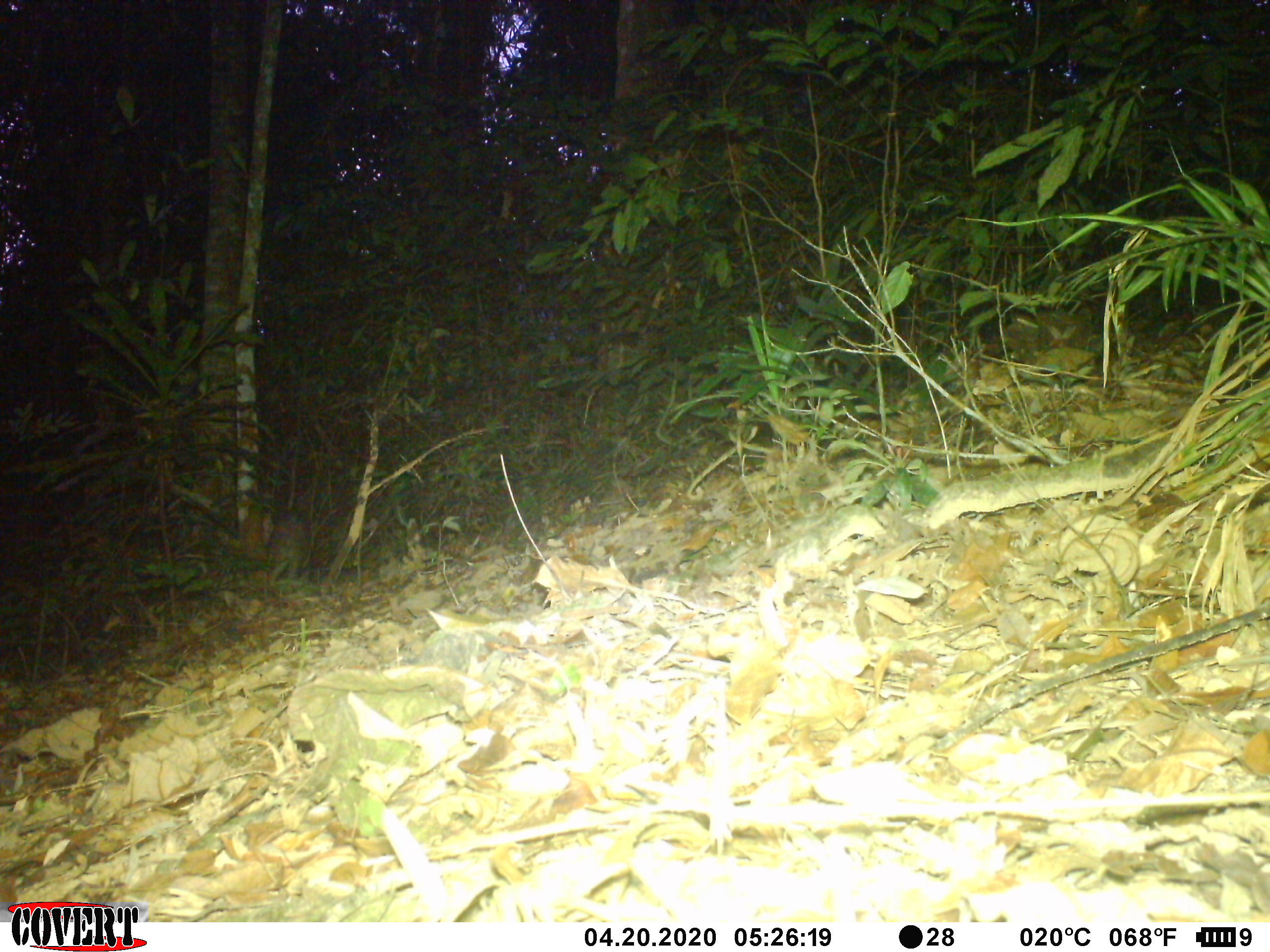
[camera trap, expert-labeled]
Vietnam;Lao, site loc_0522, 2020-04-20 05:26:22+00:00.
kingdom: Animalia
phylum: Chordata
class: Mammalia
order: Artiodactyla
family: Suidae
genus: Sus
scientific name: Sus scrofa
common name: eurasian wild pig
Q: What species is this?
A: Eurasian wild pig (Sus scrofa).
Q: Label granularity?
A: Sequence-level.